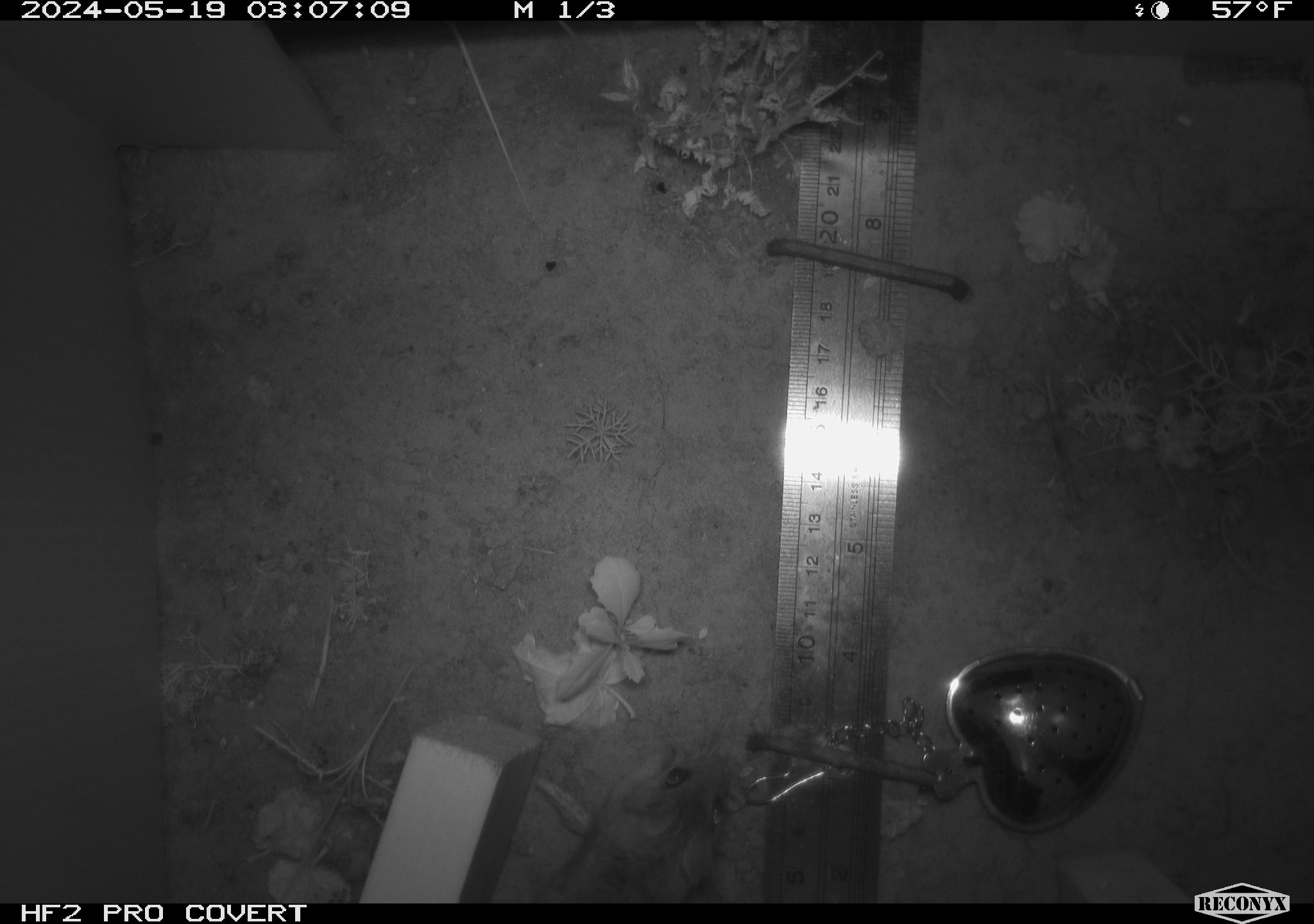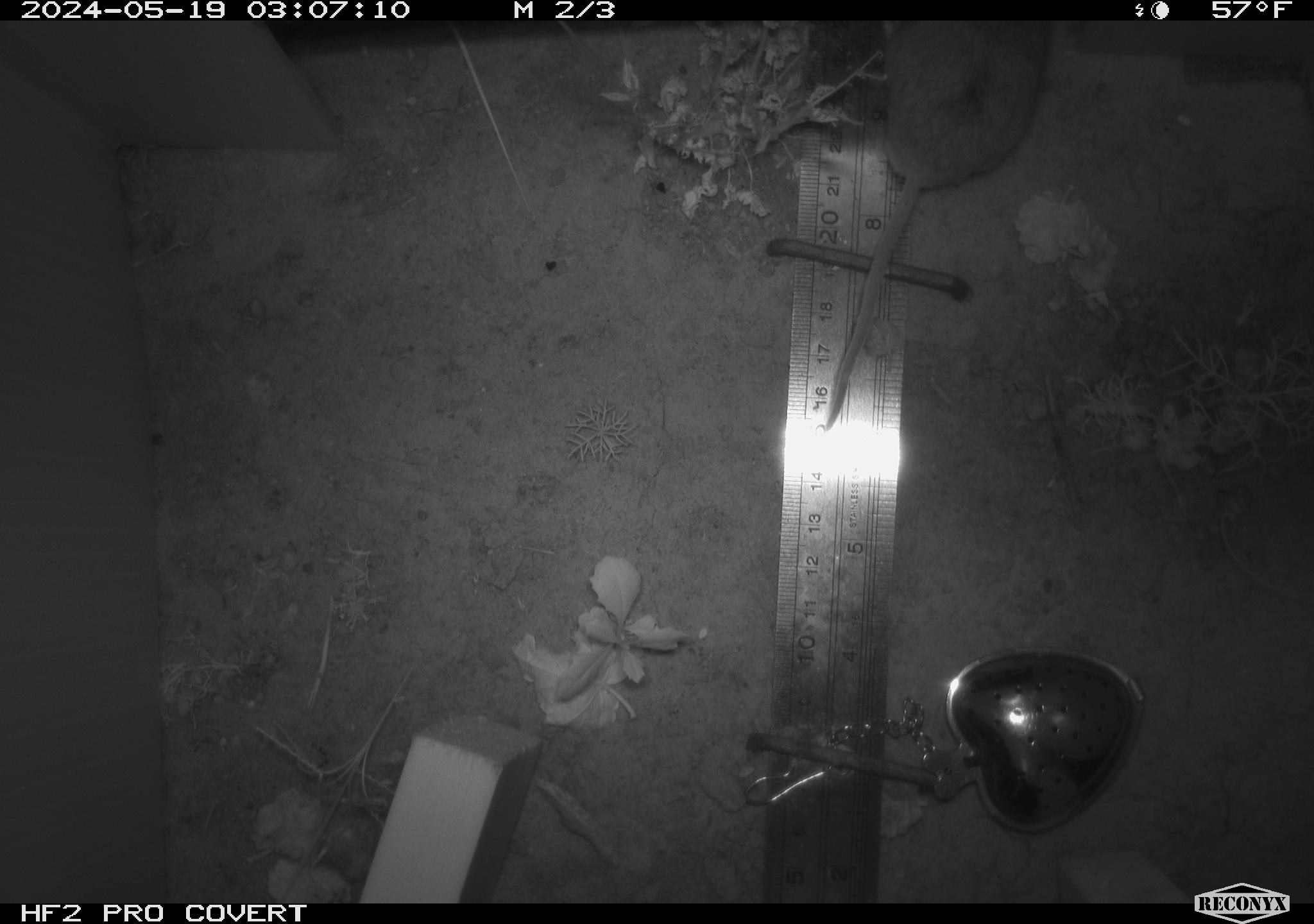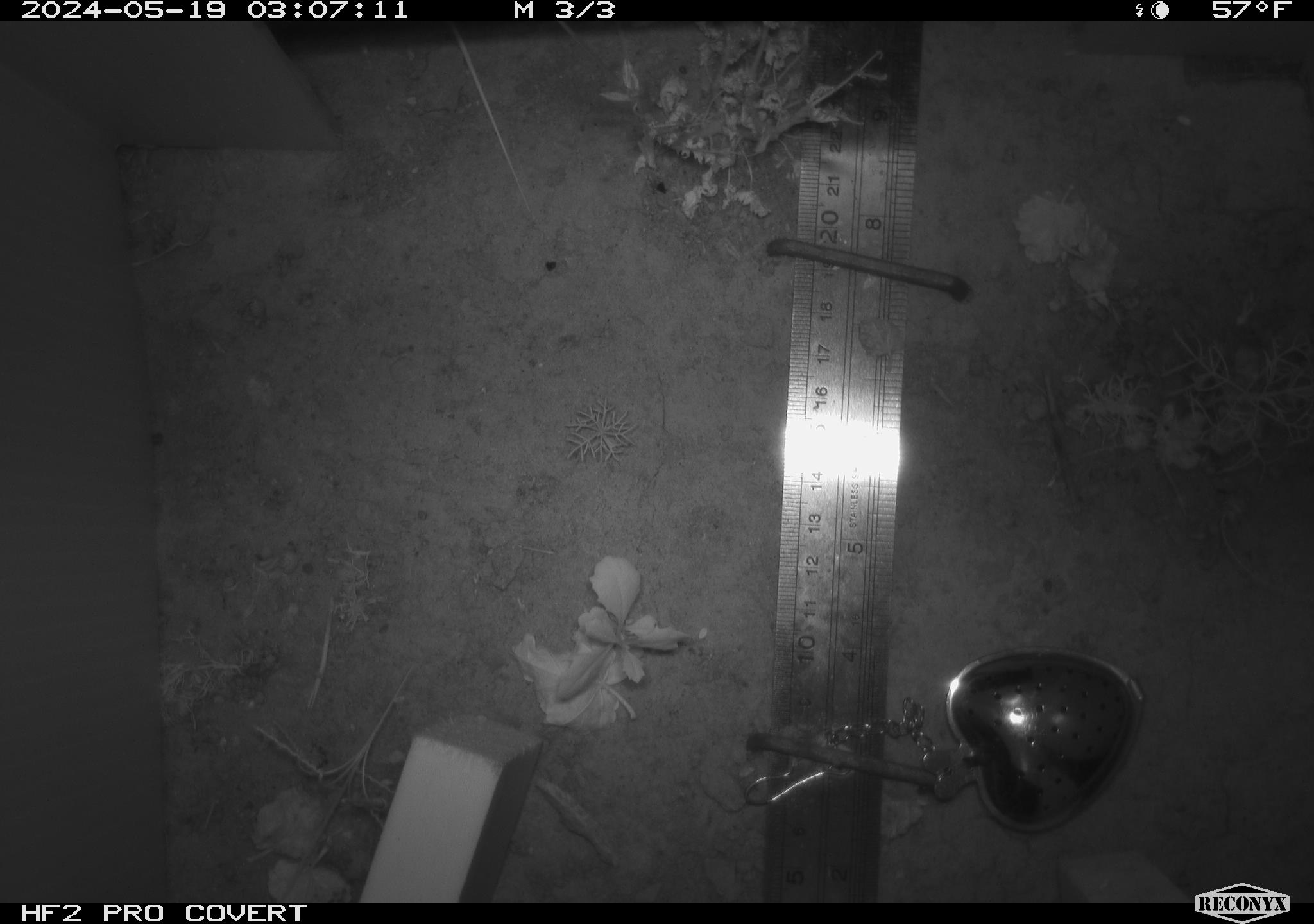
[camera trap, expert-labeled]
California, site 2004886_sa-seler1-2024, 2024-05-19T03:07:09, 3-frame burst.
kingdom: Animalia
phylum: Chordata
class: Mammalia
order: Rodentia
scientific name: Rodentia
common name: mouse species